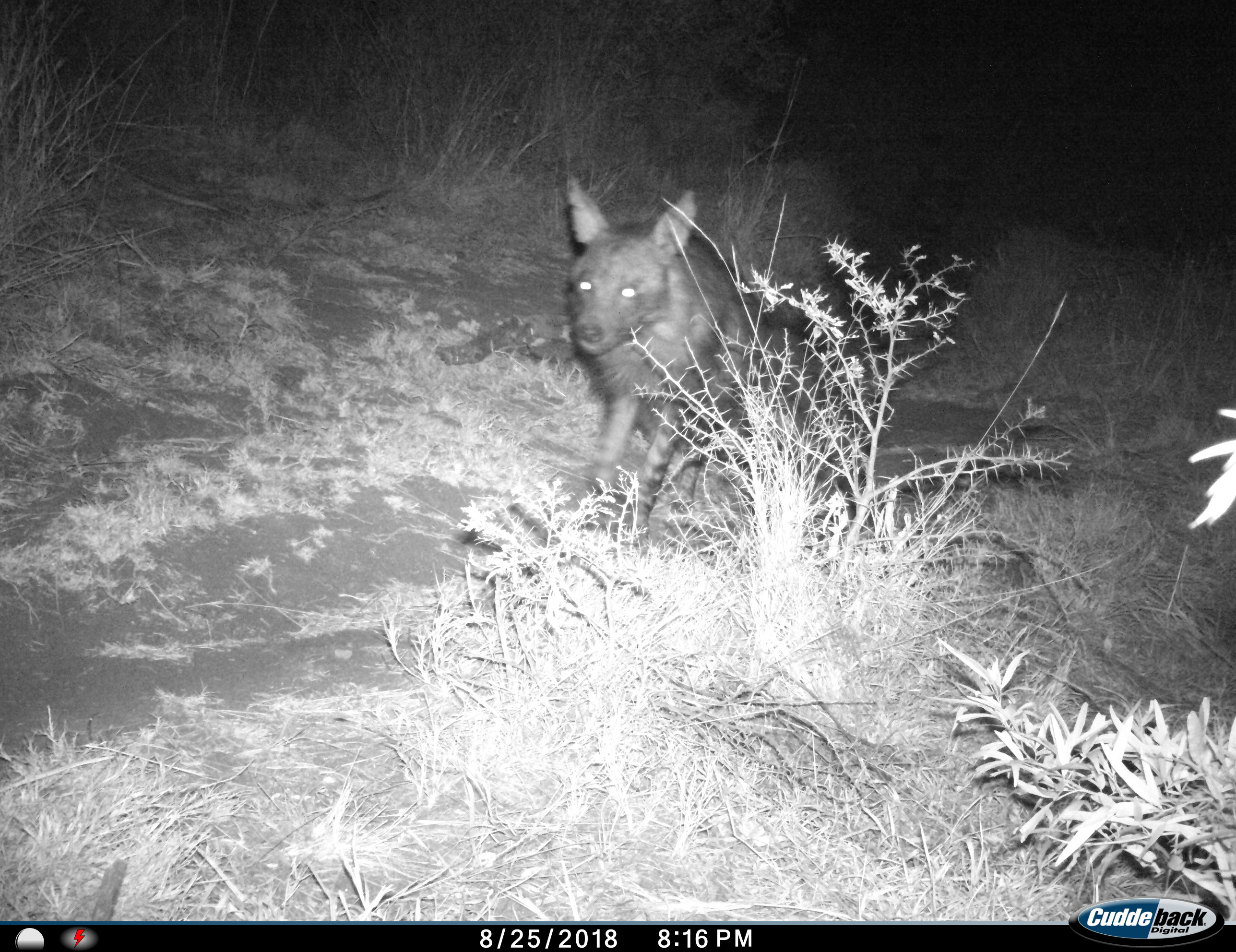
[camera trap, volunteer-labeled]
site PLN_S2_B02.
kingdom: Animalia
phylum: Chordata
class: Mammalia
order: Carnivora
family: Hyaenidae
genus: Parahyaena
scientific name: Parahyaena brunnea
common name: brown hyena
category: hyenabrown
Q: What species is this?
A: Hyenabrown (brown hyena) (Parahyaena brunnea).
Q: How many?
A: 1.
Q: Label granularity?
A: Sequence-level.